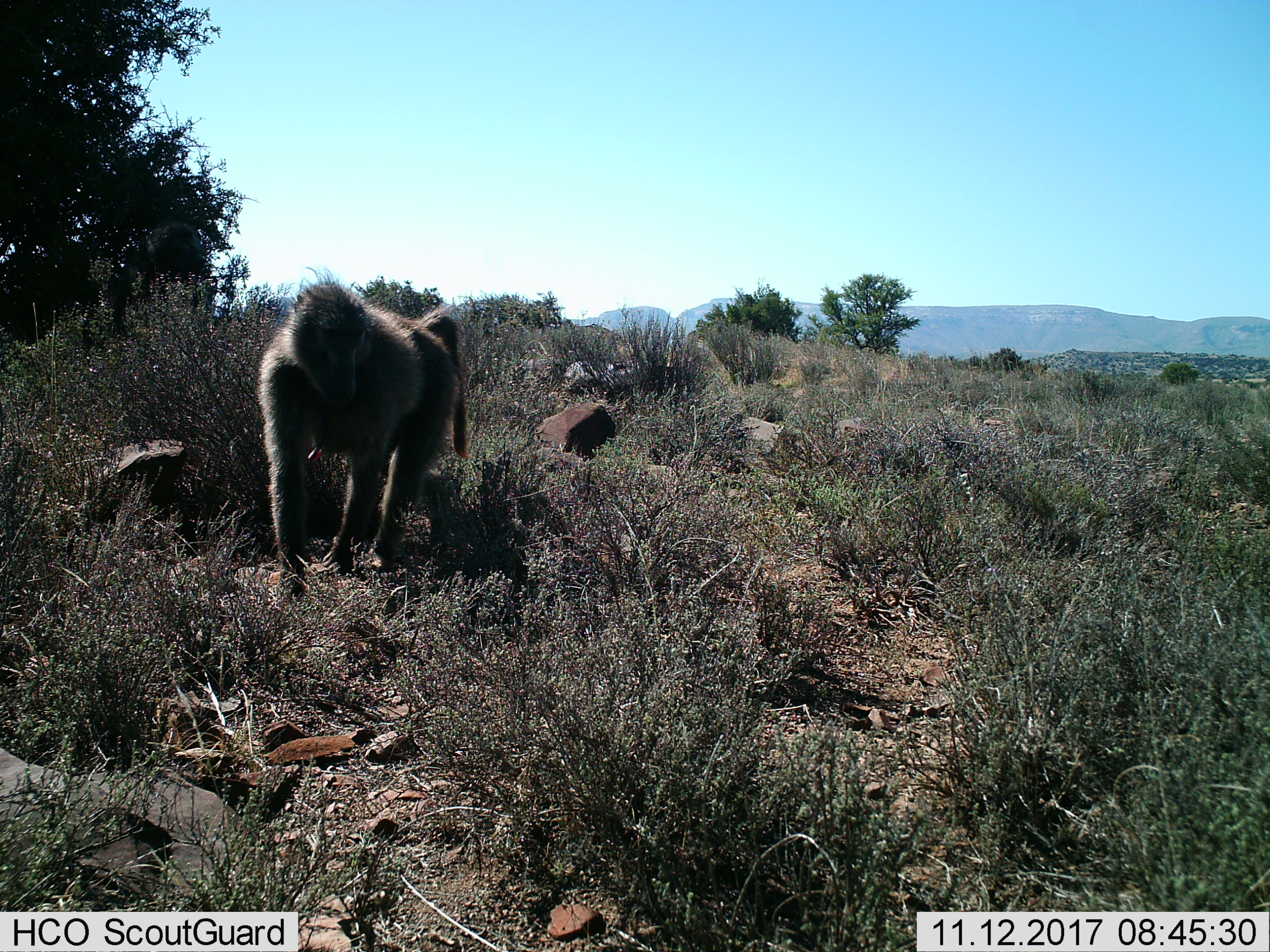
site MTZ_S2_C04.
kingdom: Animalia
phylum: Chordata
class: Mammalia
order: Primates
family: Cercopithecidae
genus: Papio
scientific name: Papio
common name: baboon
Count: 1.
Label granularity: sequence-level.